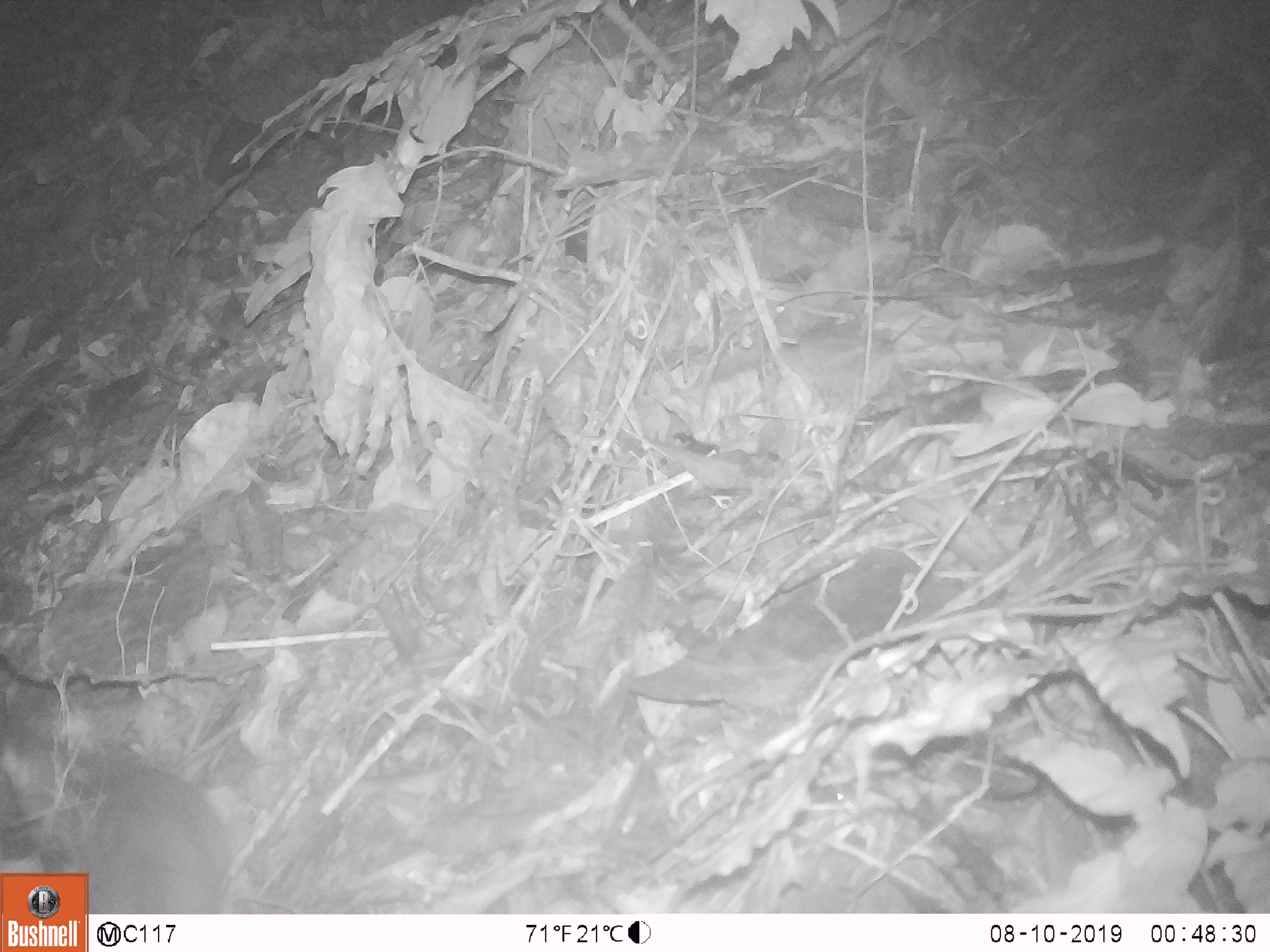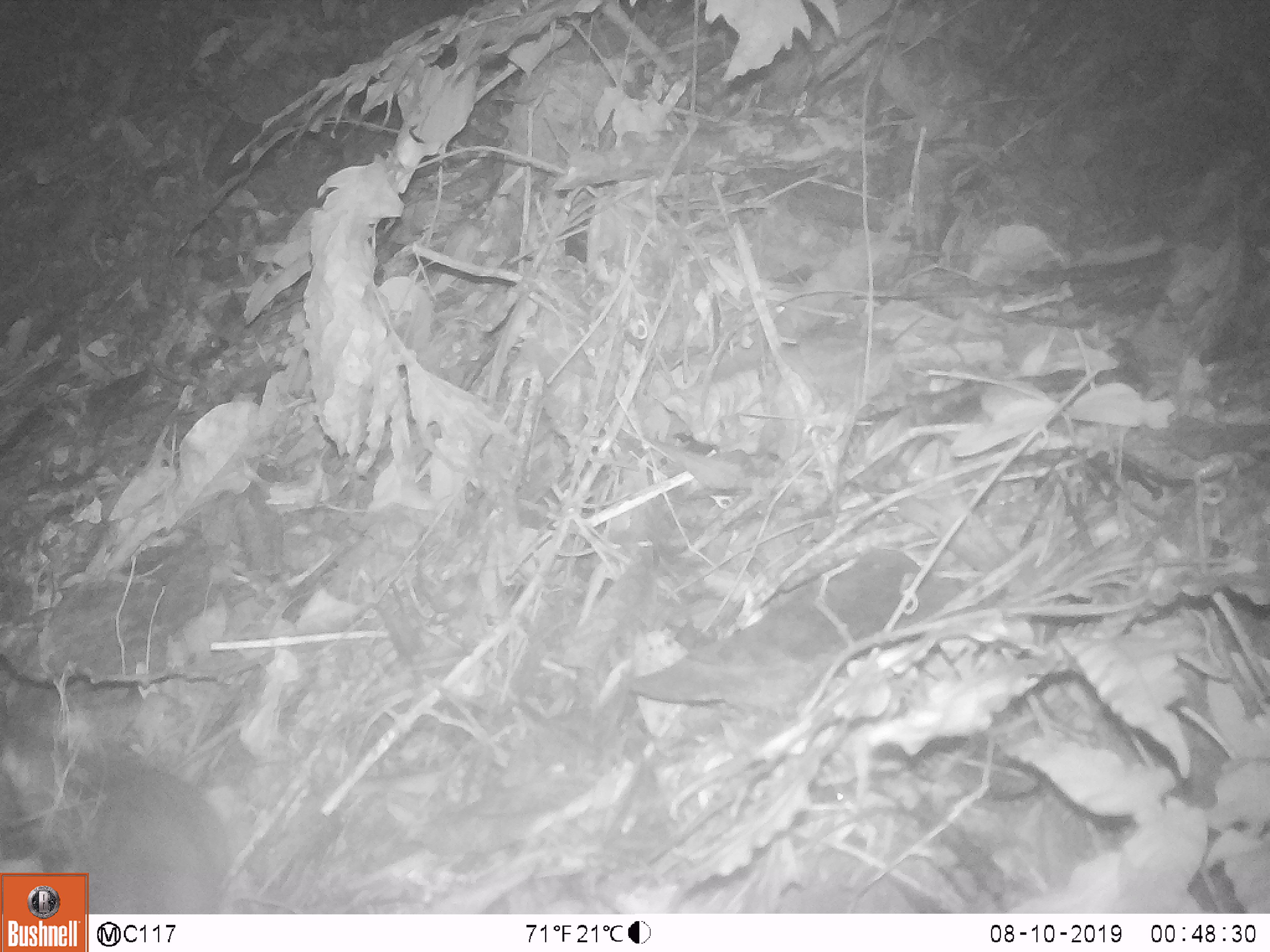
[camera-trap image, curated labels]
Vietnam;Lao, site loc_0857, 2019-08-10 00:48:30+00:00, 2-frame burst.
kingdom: Animalia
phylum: Chordata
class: Mammalia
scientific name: Mammalia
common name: mammal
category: unidentified small mammal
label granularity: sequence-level